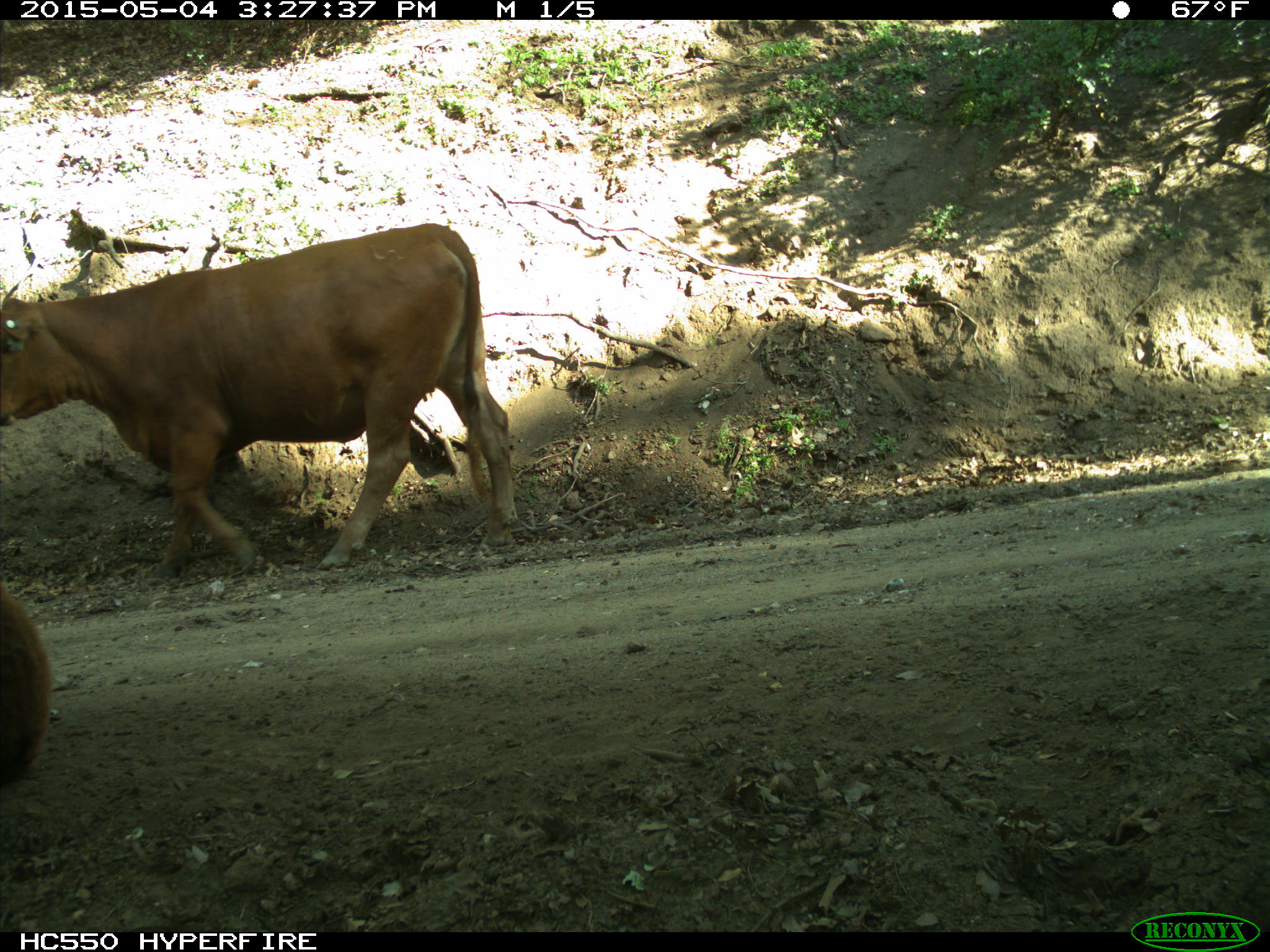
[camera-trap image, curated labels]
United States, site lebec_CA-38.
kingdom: Animalia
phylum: Chordata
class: Mammalia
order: Artiodactyla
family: Bovidae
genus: Bos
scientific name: Bos taurus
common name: domestic cow